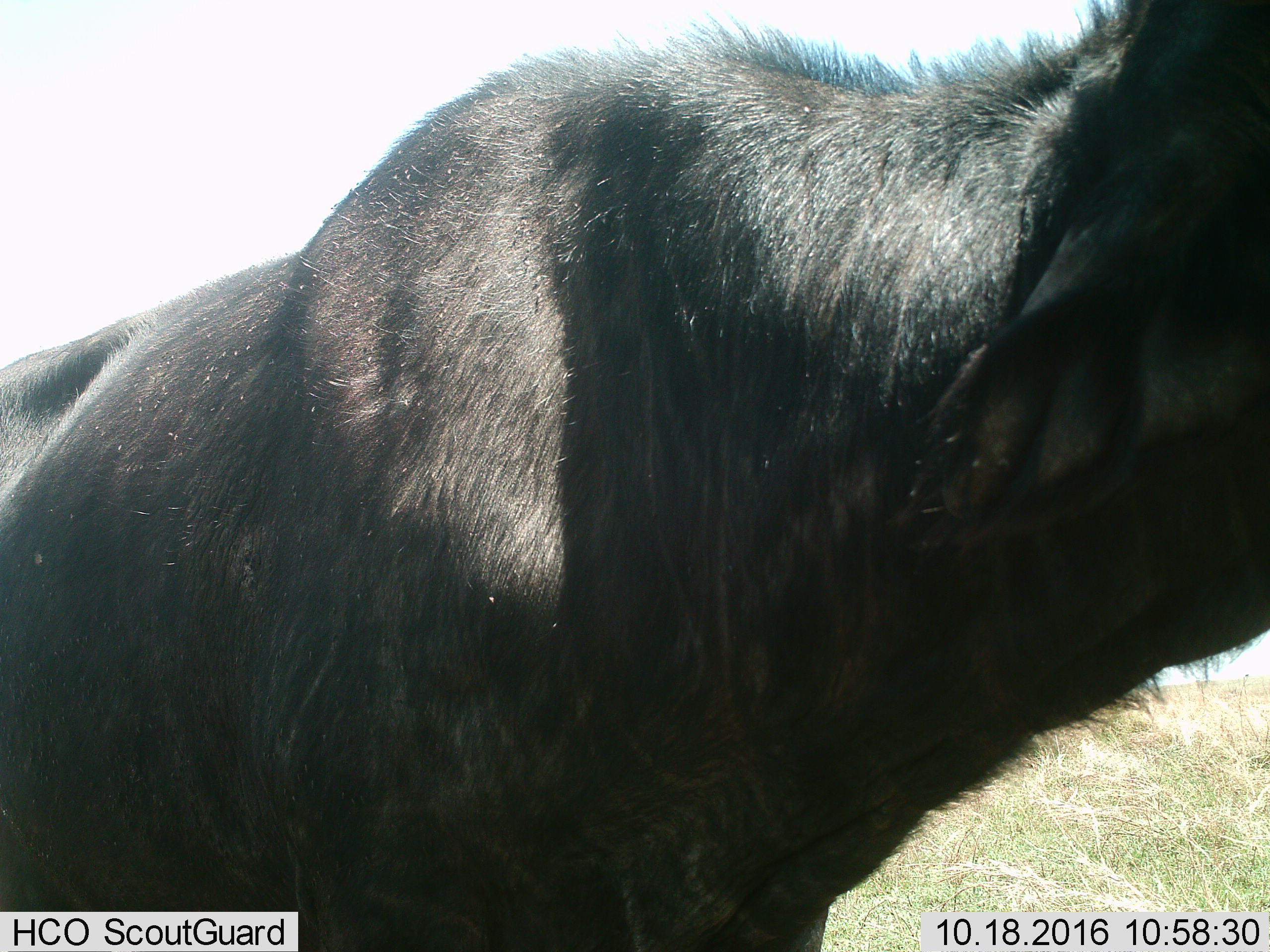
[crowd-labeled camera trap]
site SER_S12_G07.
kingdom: Animalia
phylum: Chordata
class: Mammalia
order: Artiodactyla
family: Bovidae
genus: Syncerus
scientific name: Syncerus caffer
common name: african buffalo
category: buffalo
Buffalo (african buffalo) (Syncerus caffer), count 1. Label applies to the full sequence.